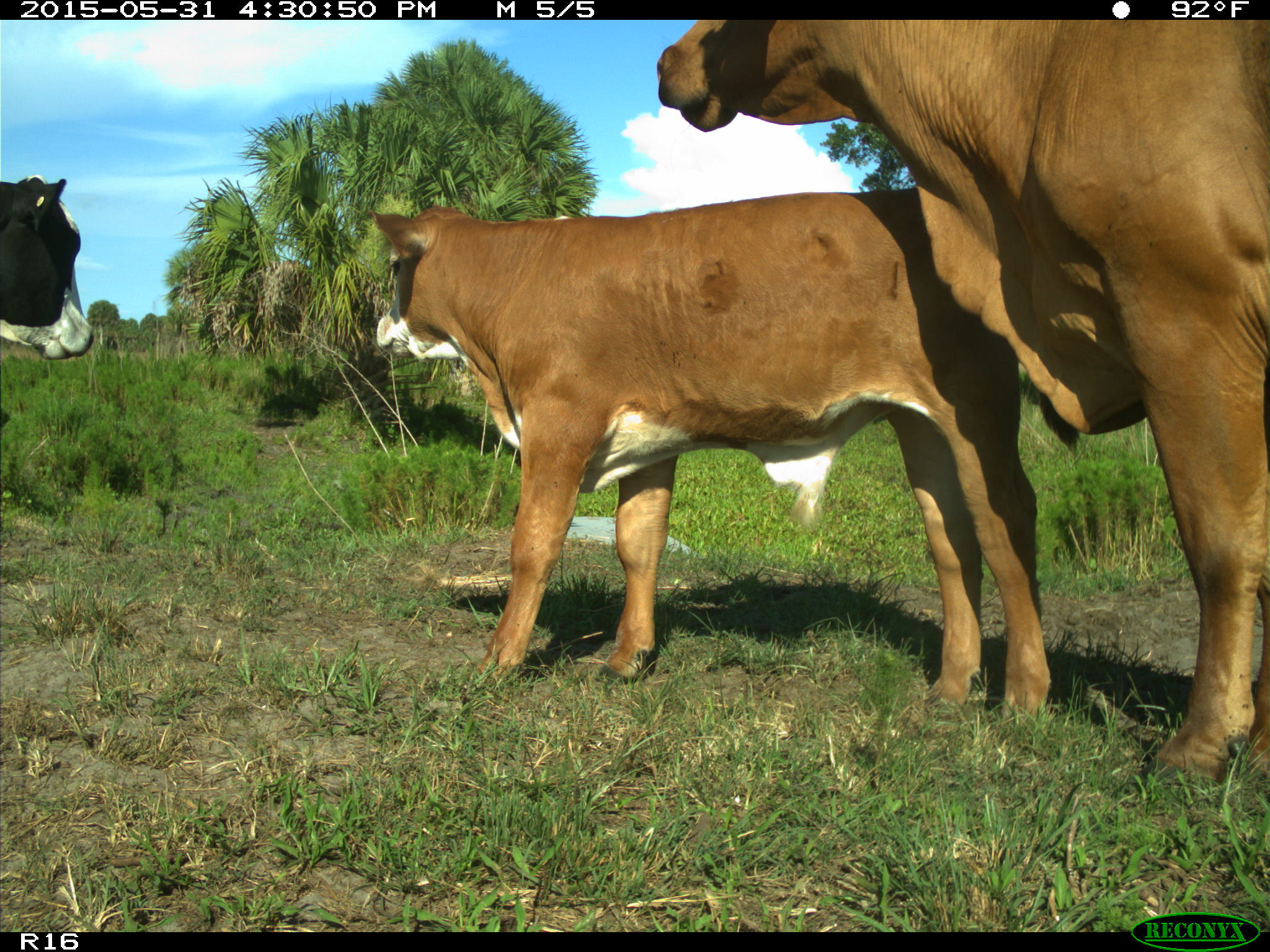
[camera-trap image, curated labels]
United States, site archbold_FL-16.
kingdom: Animalia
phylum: Chordata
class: Mammalia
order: Artiodactyla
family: Bovidae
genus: Bos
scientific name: Bos taurus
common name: domestic cow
Bos taurus (domestic cow).